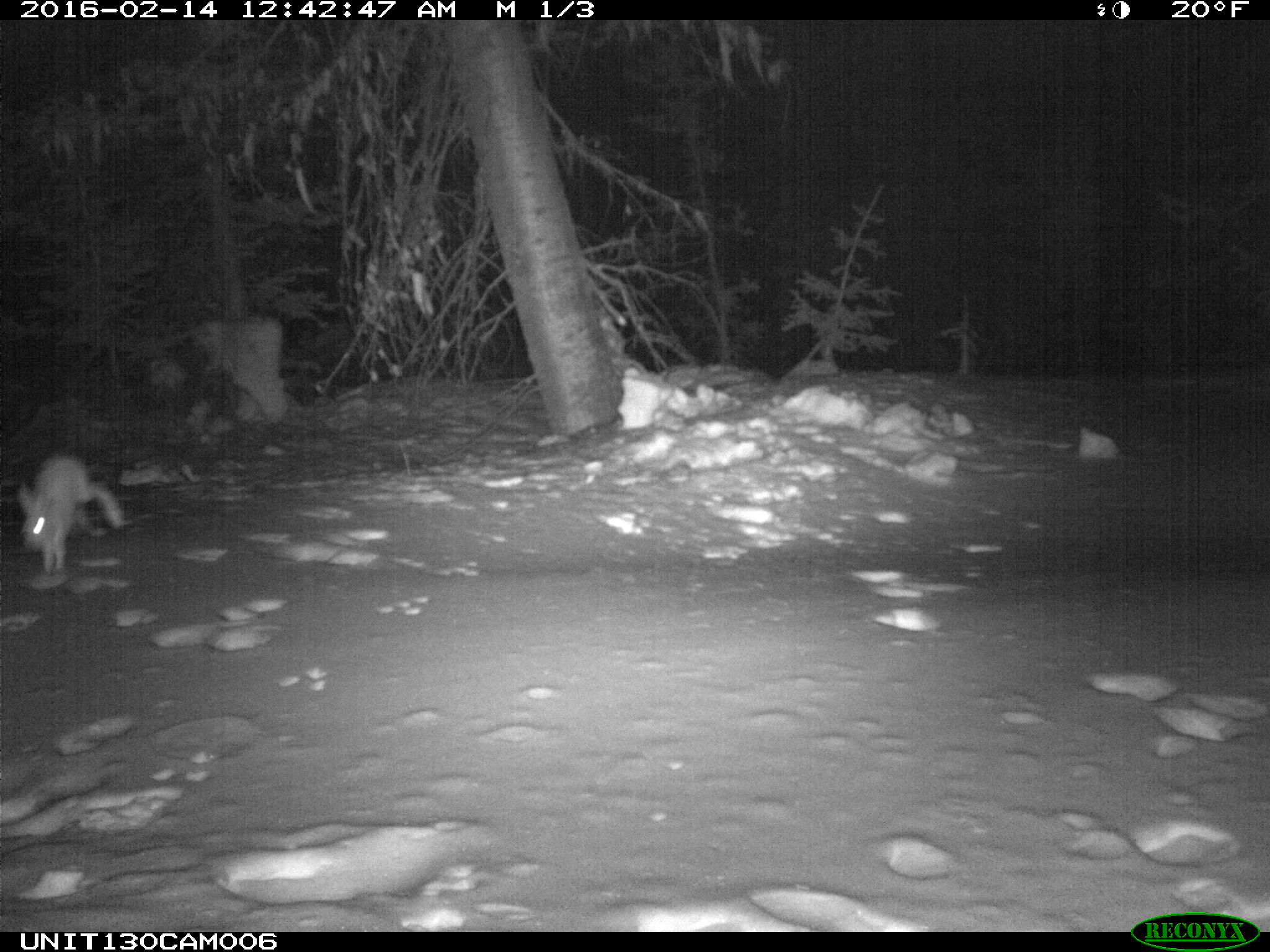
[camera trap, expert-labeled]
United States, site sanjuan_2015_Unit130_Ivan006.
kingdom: Animalia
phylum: Chordata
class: Mammalia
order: Lagomorpha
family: Leporidae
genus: Lepus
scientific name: Lepus americanus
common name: snowshoe hare